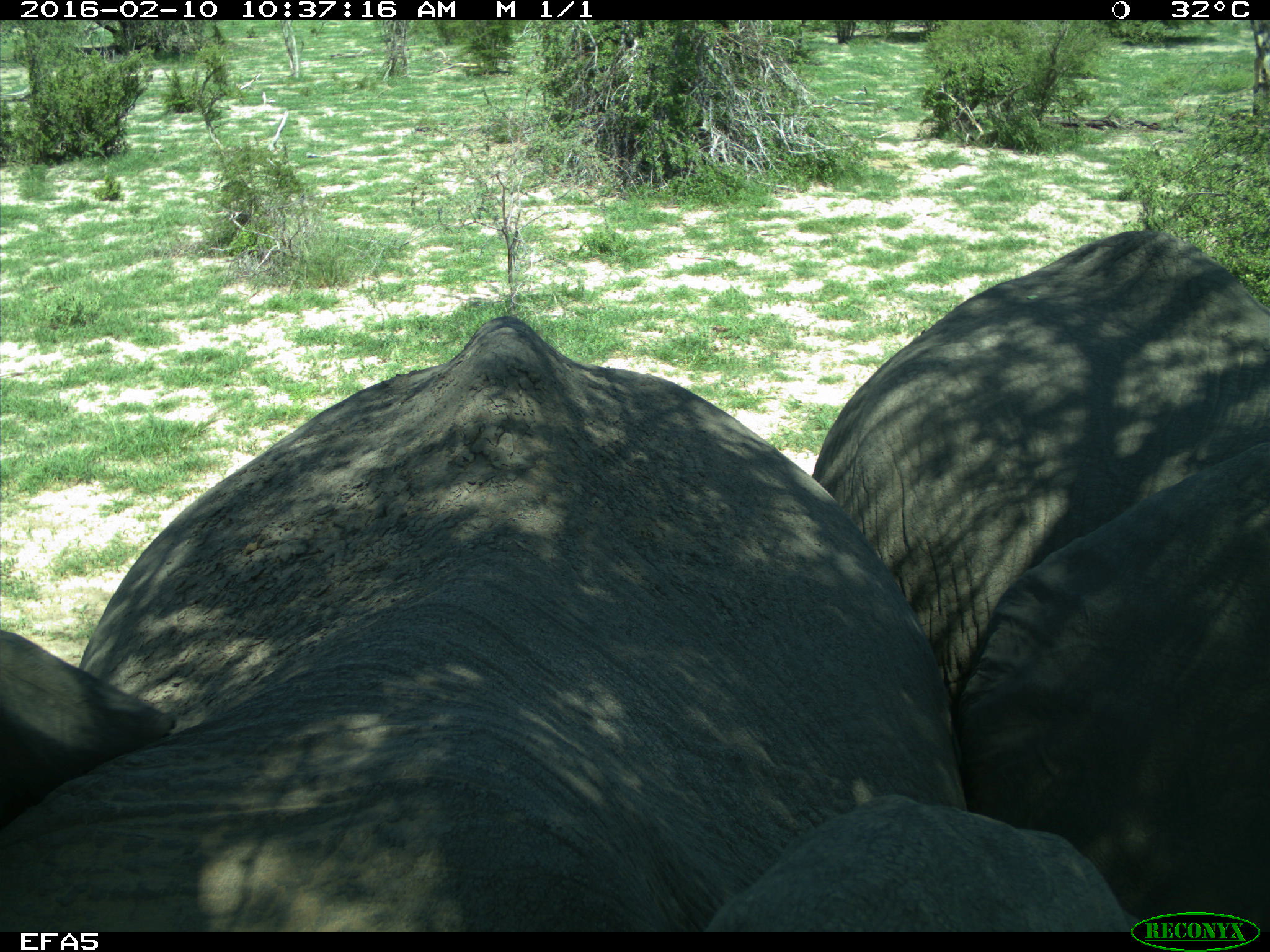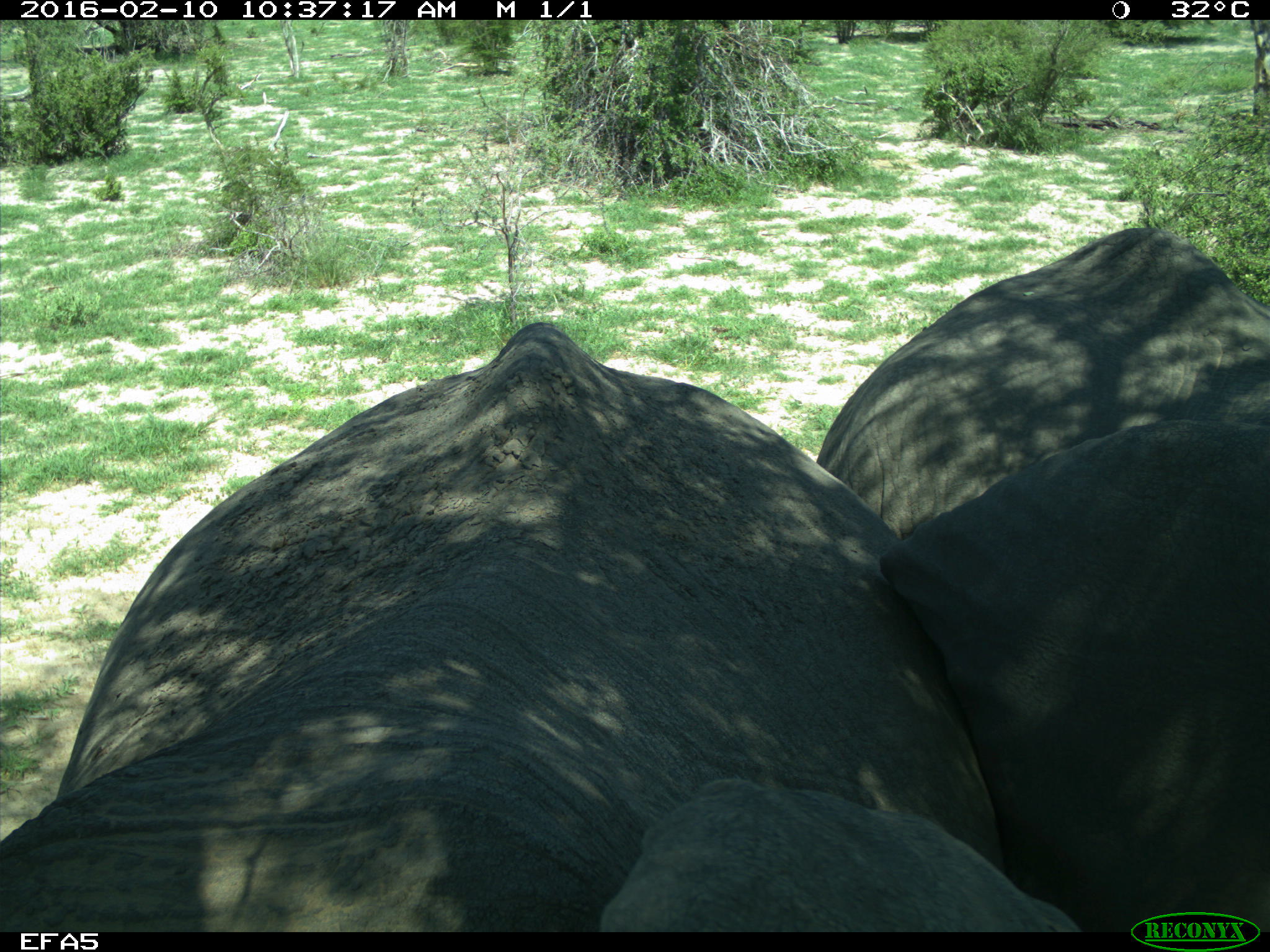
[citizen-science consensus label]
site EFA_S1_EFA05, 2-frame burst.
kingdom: Animalia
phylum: Chordata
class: Mammalia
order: Proboscidea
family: Elephantidae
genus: Loxodonta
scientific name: Loxodonta africana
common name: african bush elephant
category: elephant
Elephant (african bush elephant) (Loxodonta africana), count 2. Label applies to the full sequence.